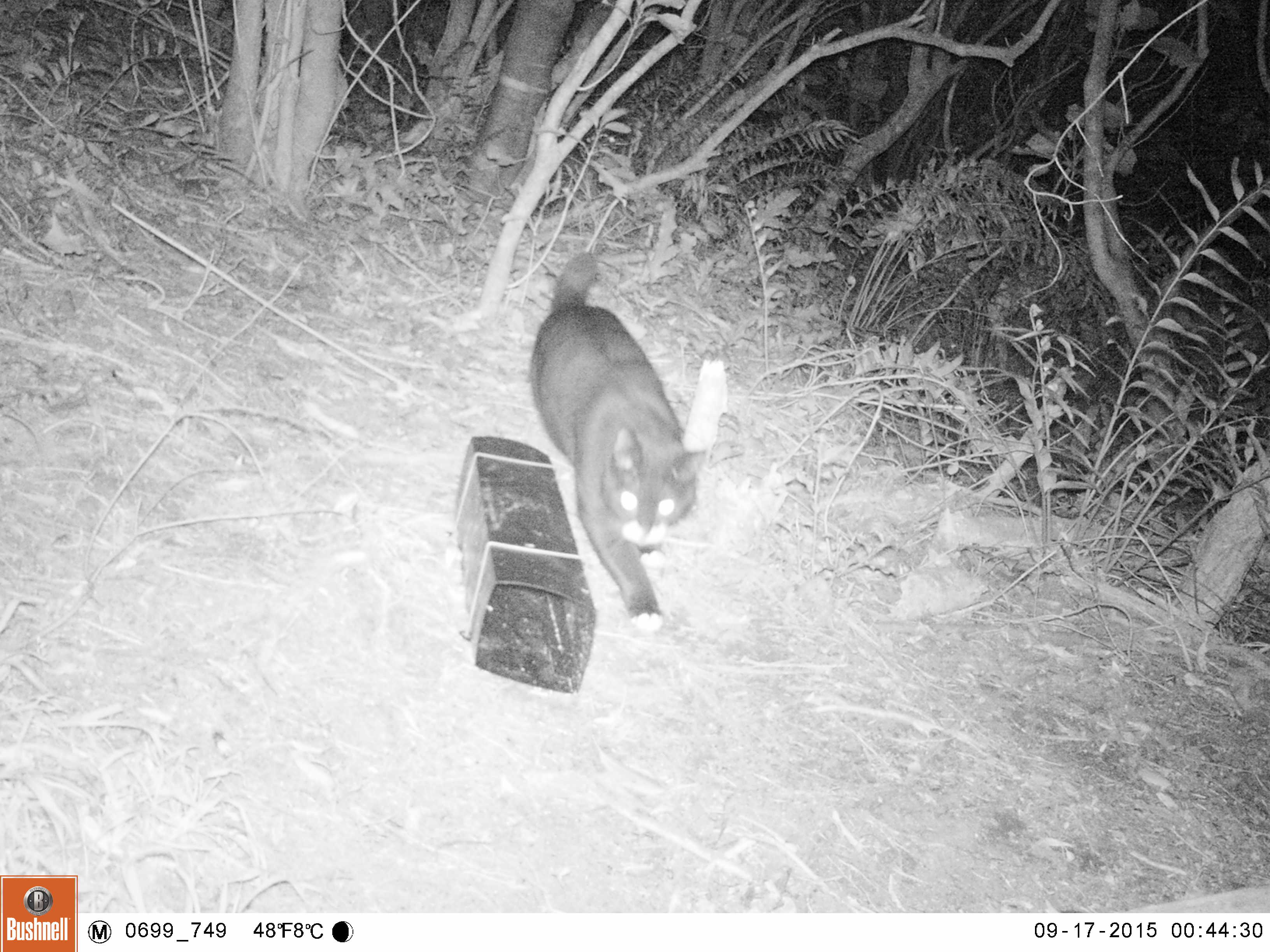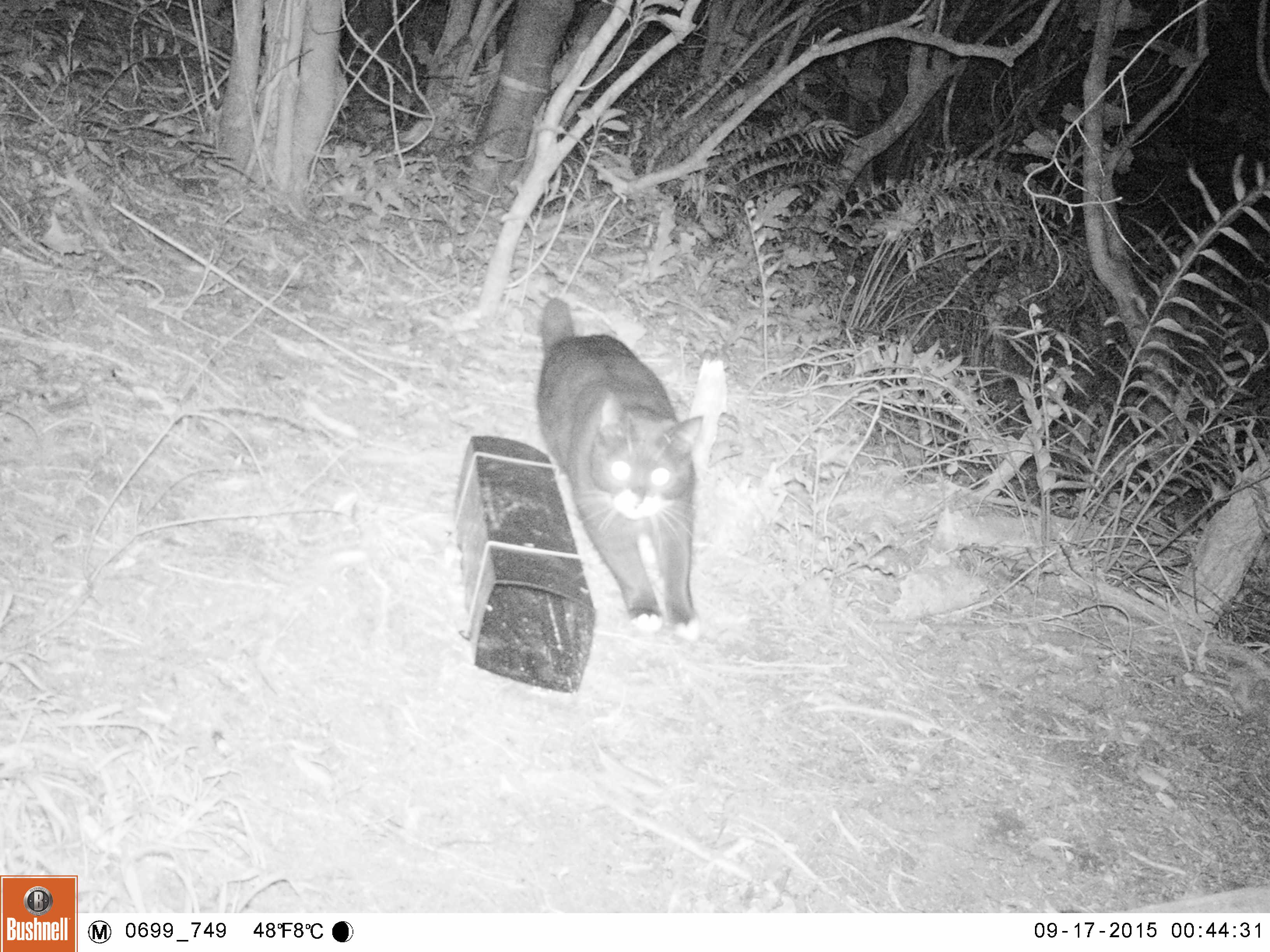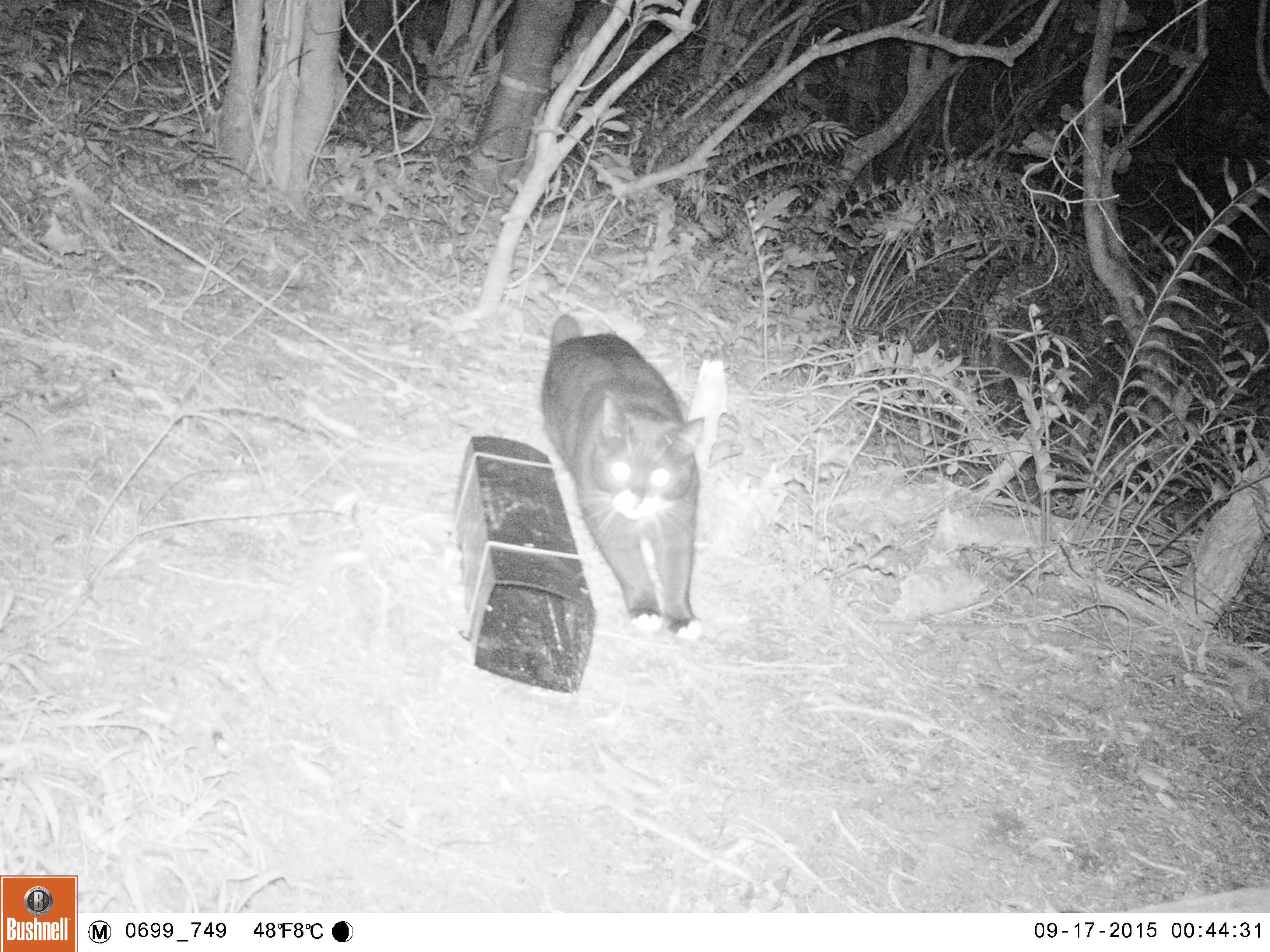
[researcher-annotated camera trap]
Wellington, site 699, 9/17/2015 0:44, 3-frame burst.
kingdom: Animalia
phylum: Chordata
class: Mammalia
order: Carnivora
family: Felidae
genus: Felis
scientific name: Felis catus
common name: cat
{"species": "cat (Felis catus)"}